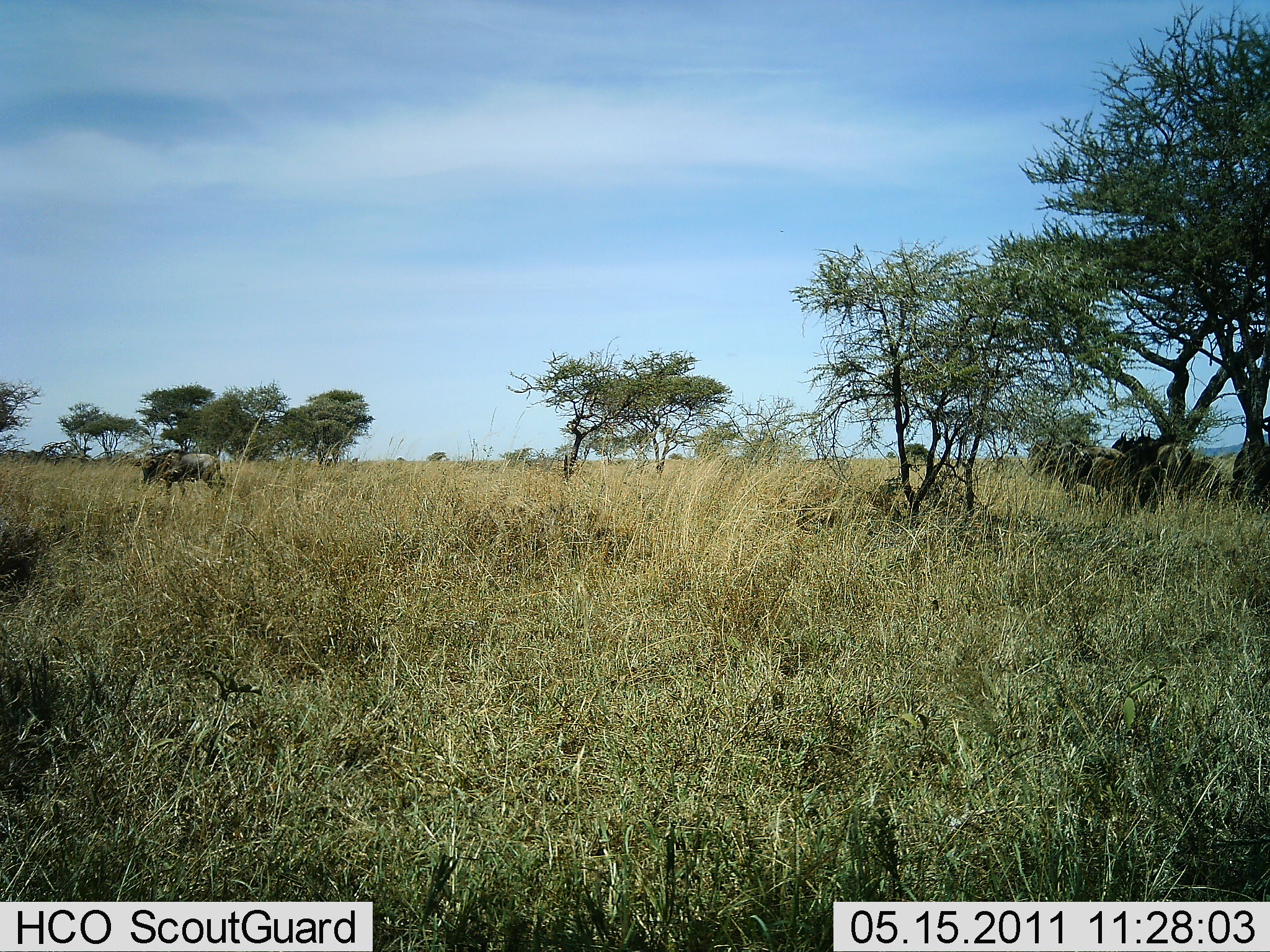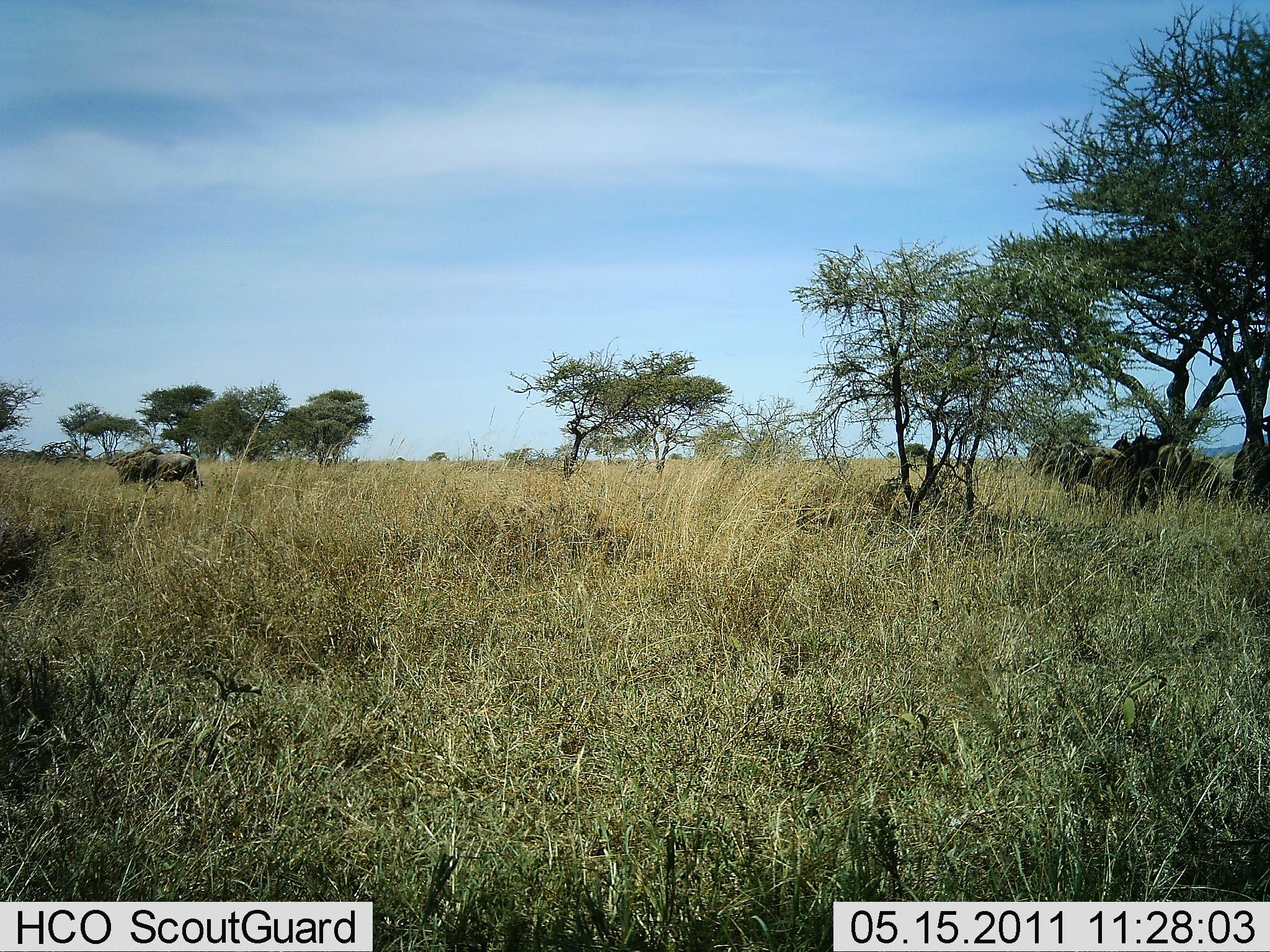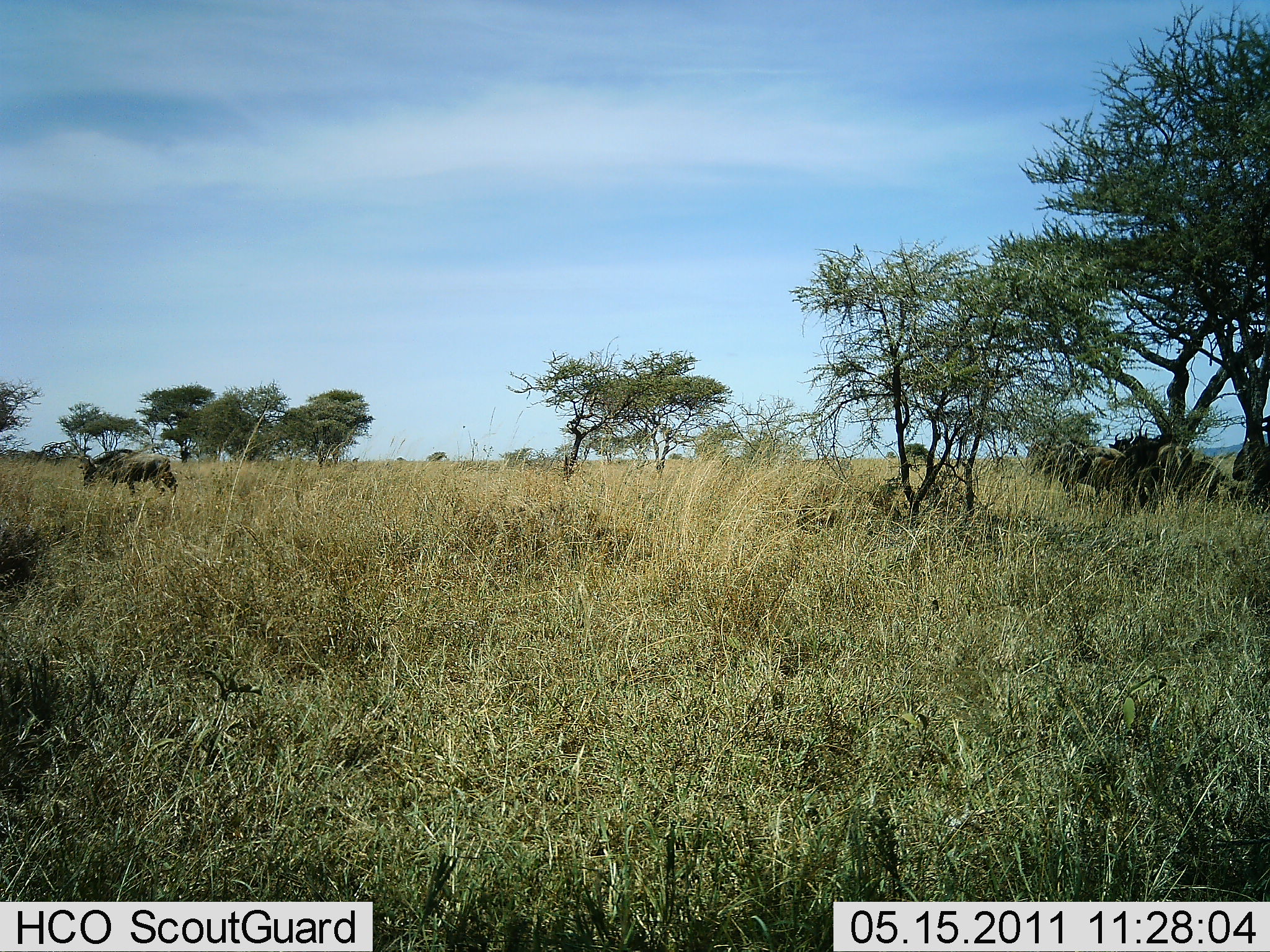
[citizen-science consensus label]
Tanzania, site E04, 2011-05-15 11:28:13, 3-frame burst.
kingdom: Animalia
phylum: Chordata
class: Mammalia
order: Artiodactyla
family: Bovidae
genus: Connochaetes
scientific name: Connochaetes taurinus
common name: blue wildebeest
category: wildebeest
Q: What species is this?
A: Wildebeest (blue wildebeest) (Connochaetes taurinus).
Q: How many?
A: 2.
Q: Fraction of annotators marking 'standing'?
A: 58%.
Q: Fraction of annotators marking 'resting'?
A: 17%.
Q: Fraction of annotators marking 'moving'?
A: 67%.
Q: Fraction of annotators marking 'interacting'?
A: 0%.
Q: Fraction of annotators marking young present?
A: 0%.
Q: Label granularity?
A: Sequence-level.